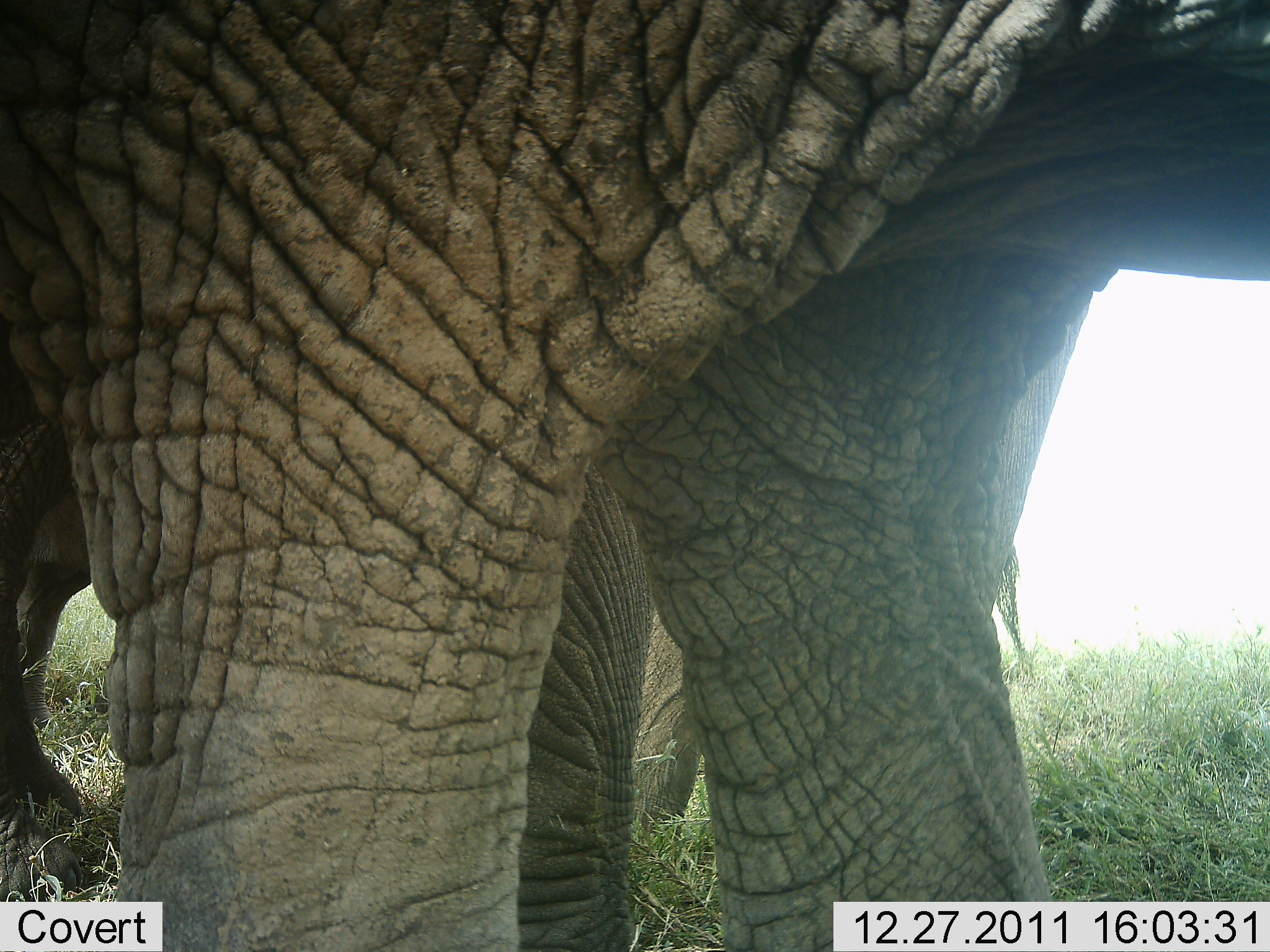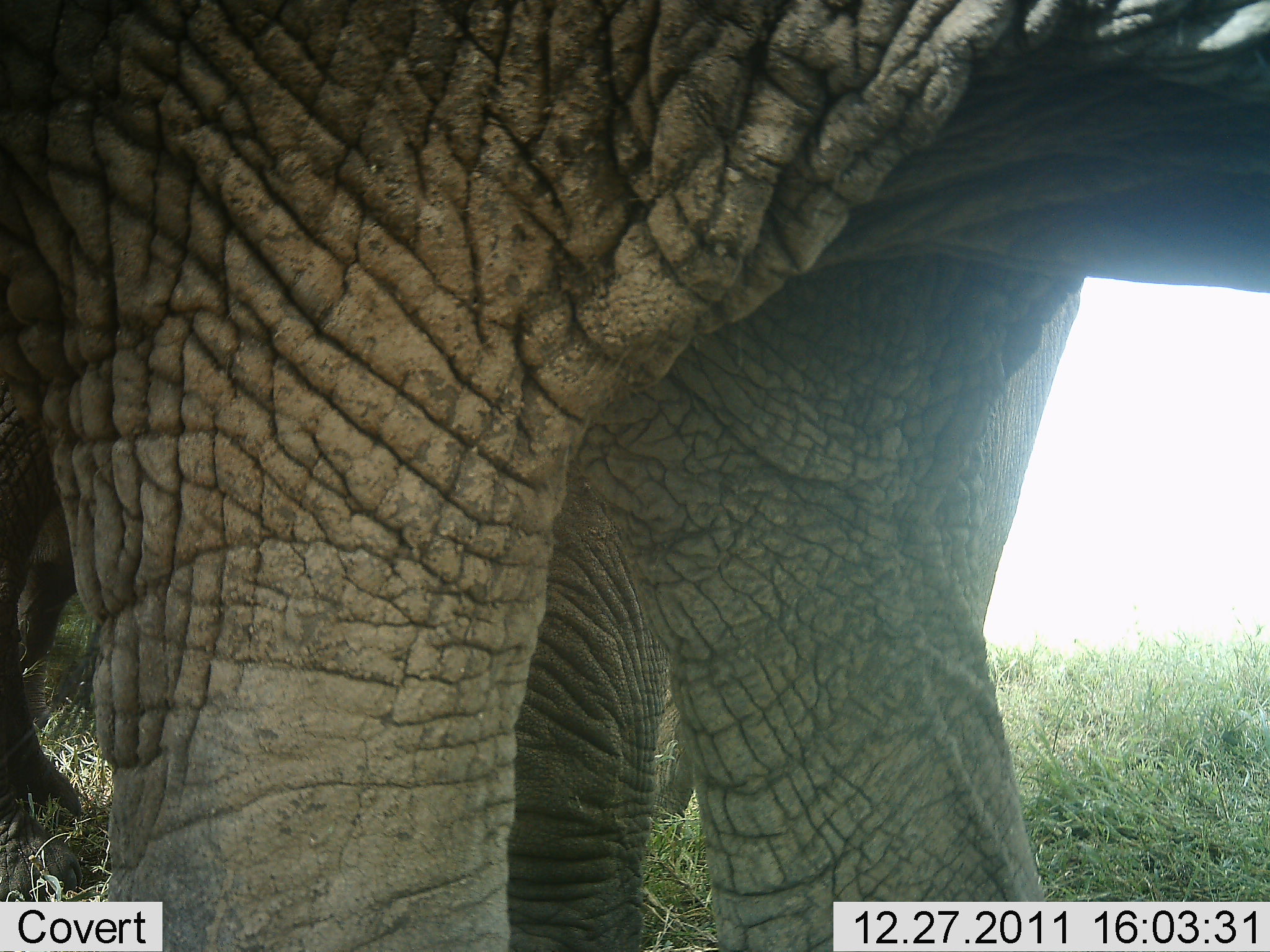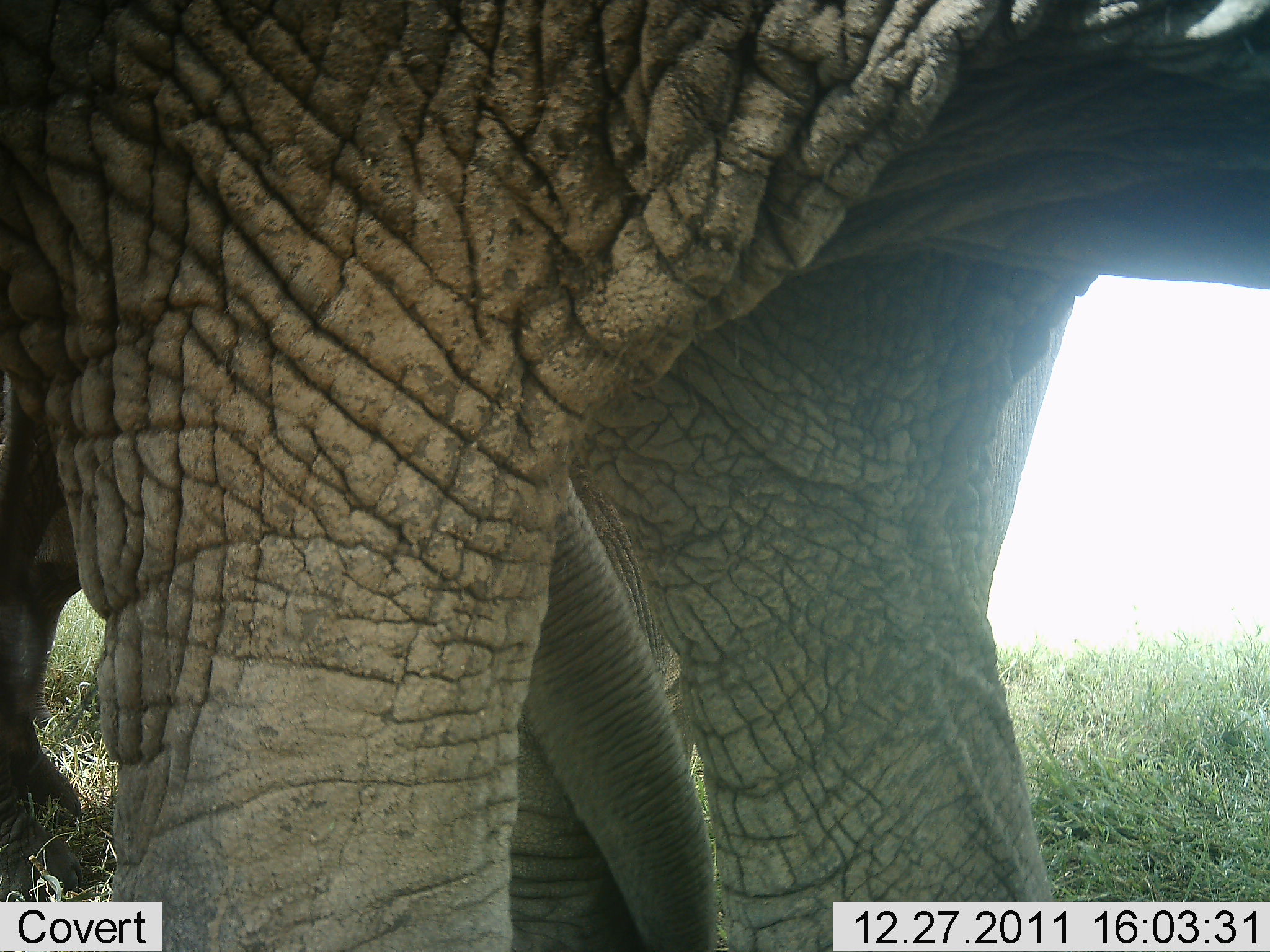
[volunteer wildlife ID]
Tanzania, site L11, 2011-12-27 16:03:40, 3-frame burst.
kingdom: Animalia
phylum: Chordata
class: Mammalia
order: Proboscidea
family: Elephantidae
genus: Loxodonta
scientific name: Loxodonta africana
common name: african bush elephant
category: elephant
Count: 2.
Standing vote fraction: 91%.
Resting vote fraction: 0%.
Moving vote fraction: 9%.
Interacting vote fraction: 9%.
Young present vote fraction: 27%.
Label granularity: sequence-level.